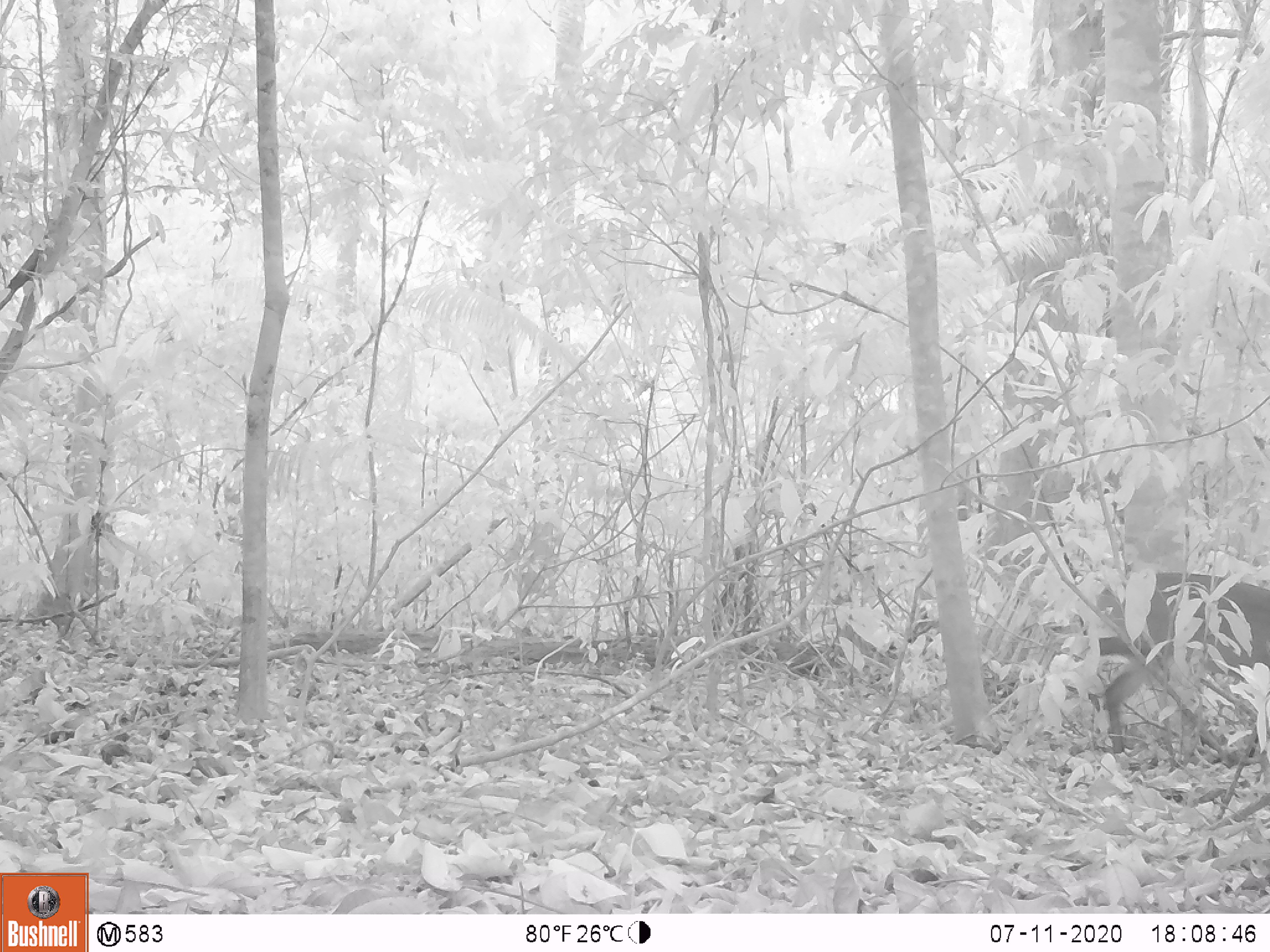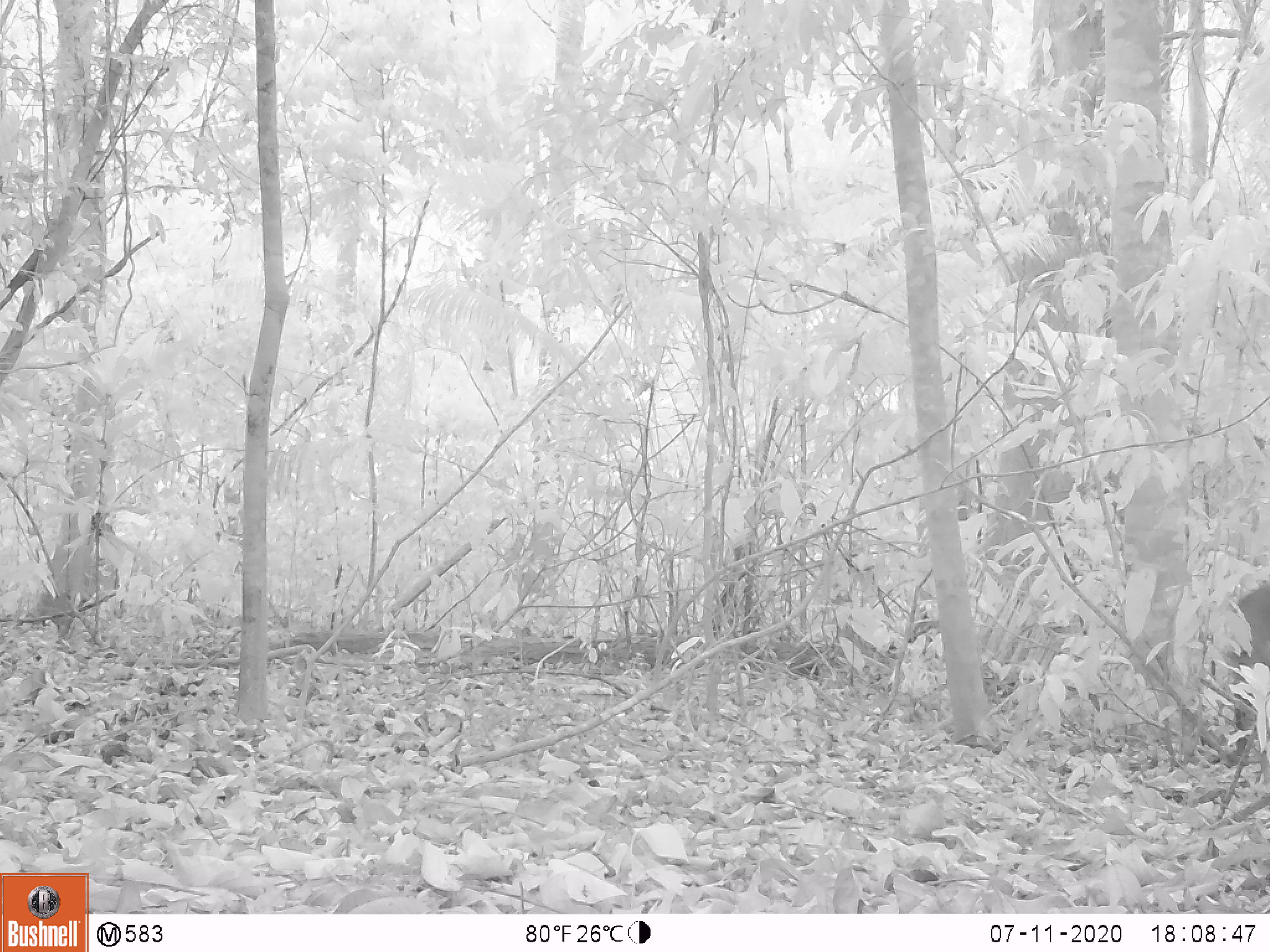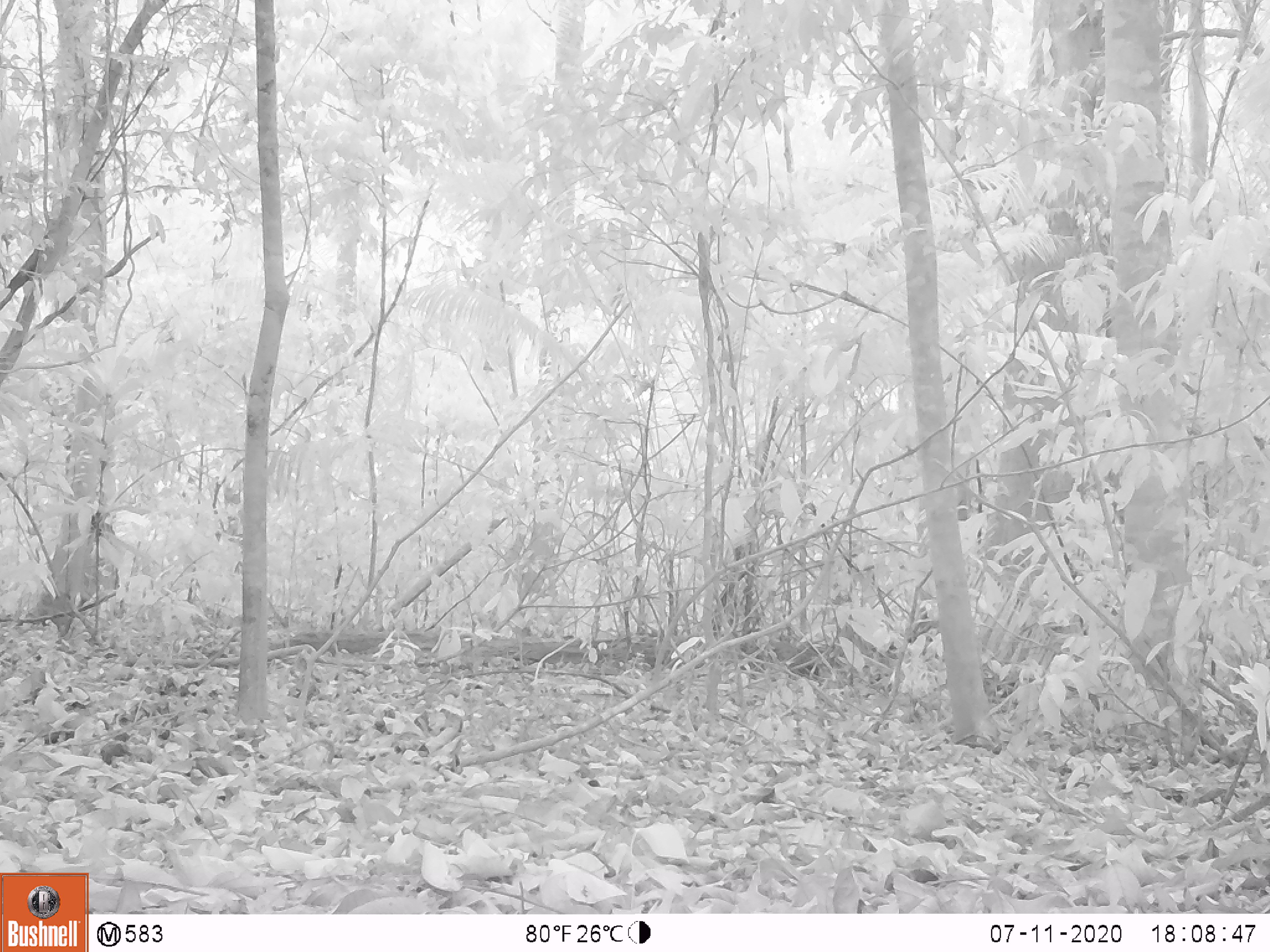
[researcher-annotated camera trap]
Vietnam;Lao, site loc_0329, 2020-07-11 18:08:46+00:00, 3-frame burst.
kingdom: Animalia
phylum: Chordata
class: Mammalia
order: Artiodactyla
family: Cervidae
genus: Muntiacus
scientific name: Muntiacus vuquangensis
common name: large-antlered muntjac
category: large antlered muntjac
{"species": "large antlered muntjac (large-antlered muntjac) (Muntiacus vuquangensis)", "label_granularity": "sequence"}